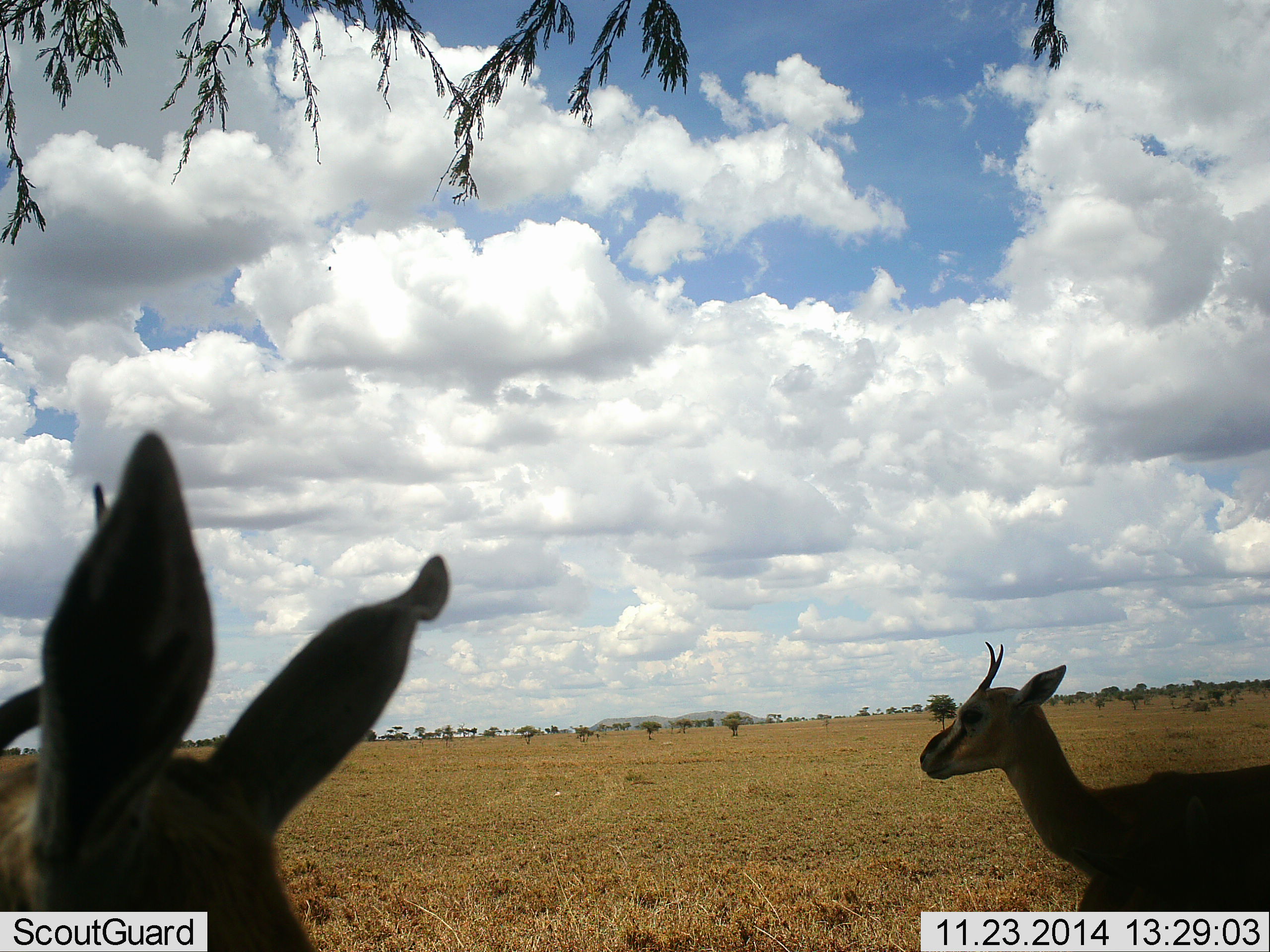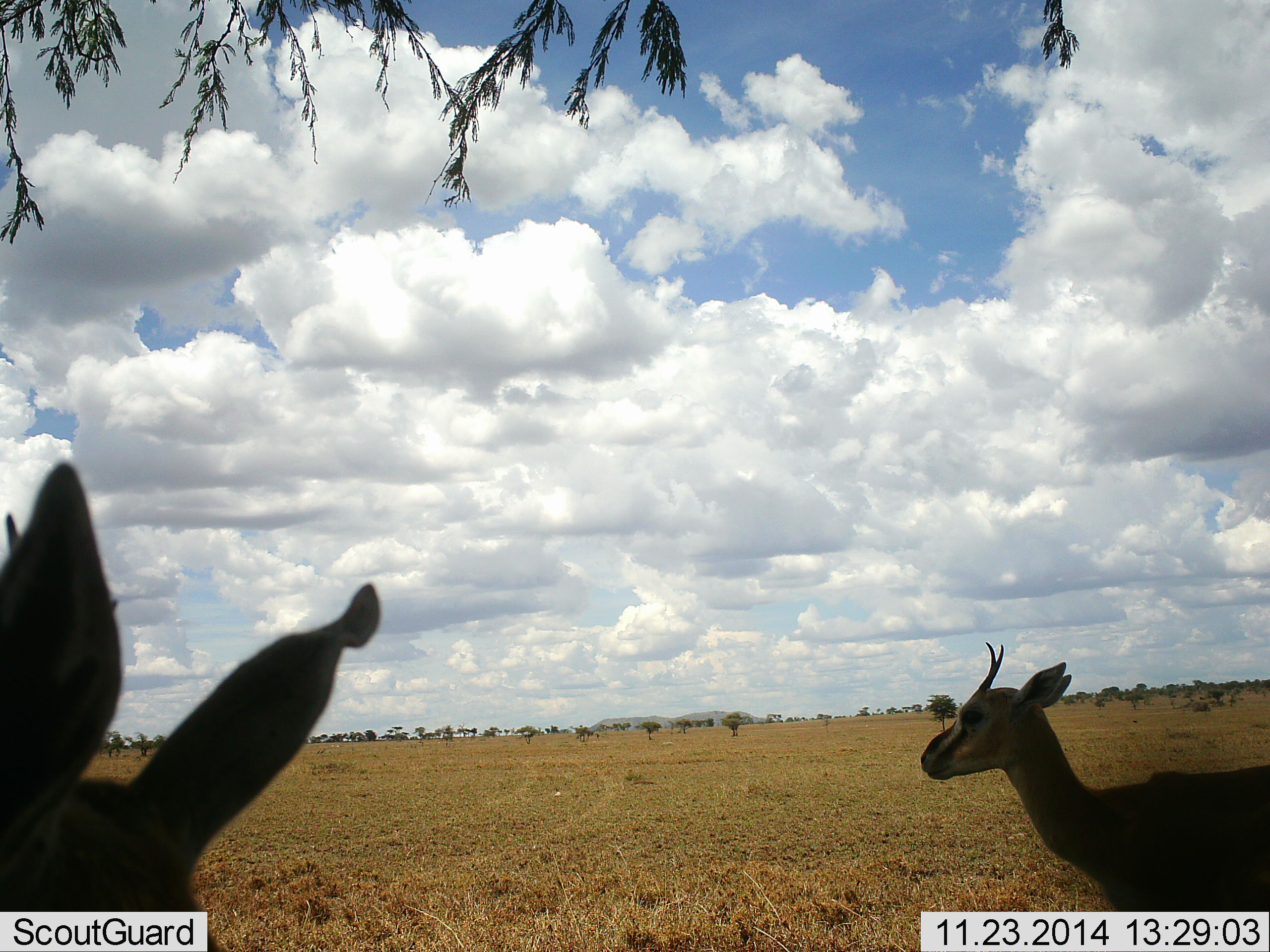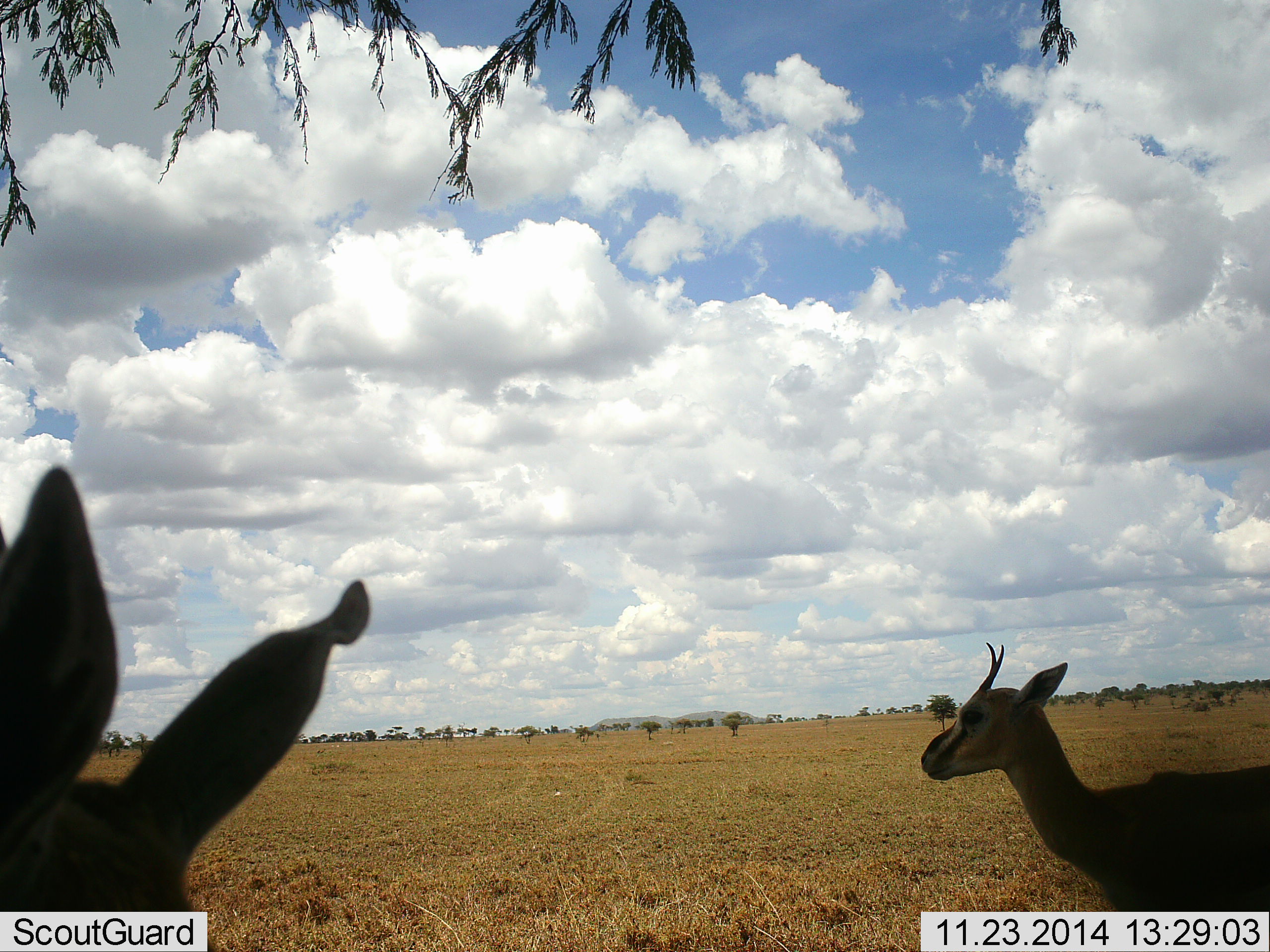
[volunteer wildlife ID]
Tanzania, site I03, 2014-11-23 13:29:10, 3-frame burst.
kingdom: Animalia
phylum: Chordata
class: Mammalia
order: Artiodactyla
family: Bovidae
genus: Eudorcas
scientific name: Eudorcas thomsonii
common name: thomson's gazelle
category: gazellethomsons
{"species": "gazellethomsons (thomson's gazelle) (Eudorcas thomsonii)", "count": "2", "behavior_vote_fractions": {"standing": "100%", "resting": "9%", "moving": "0%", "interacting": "0%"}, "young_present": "0%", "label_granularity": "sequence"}